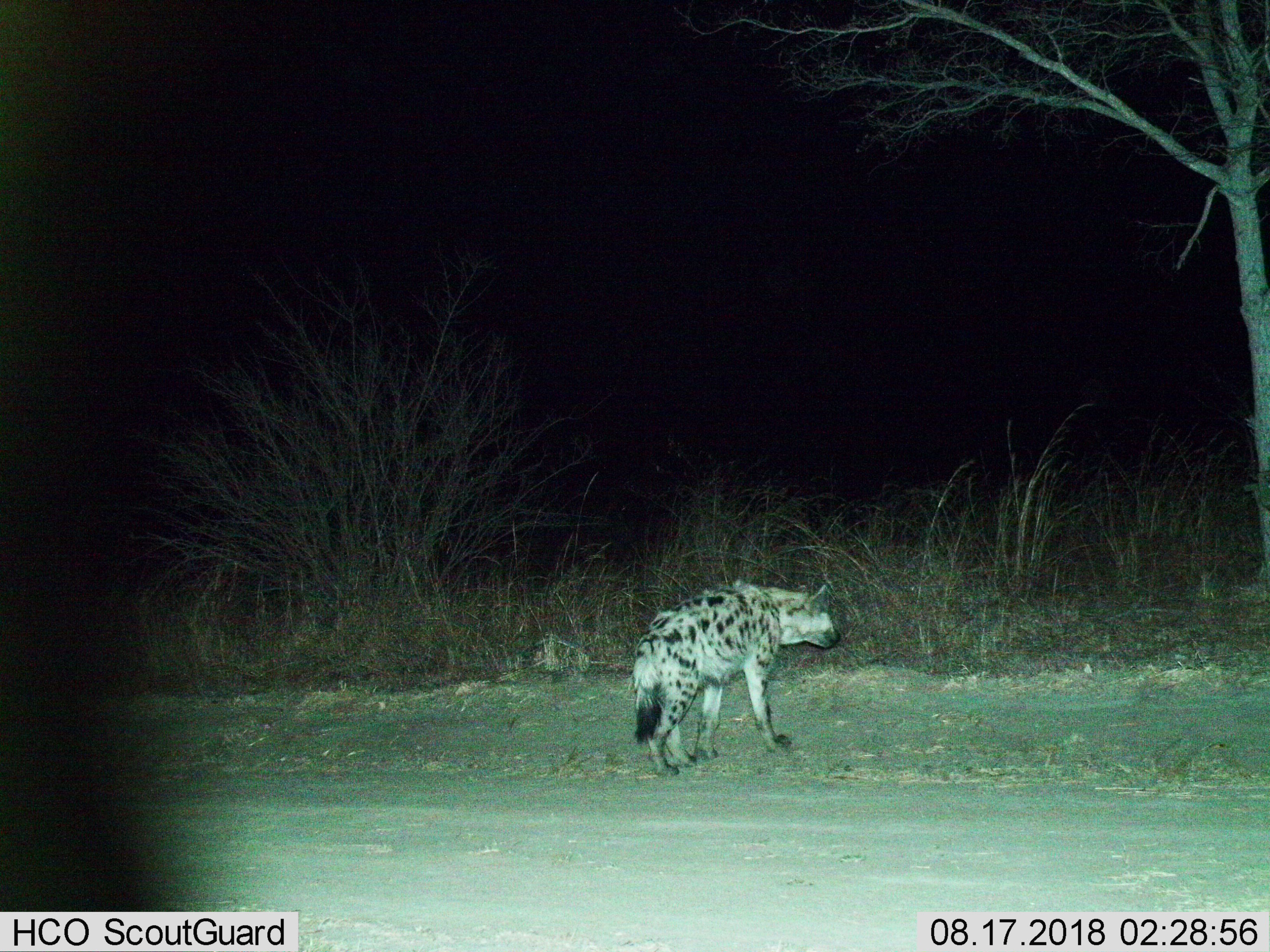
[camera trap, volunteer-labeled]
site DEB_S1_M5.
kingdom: Animalia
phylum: Chordata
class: Mammalia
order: Carnivora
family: Hyaenidae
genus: Crocuta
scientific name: Crocuta crocuta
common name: spotted hyena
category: hyenaspotted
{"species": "hyenaspotted (spotted hyena) (Crocuta crocuta)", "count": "1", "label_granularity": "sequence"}